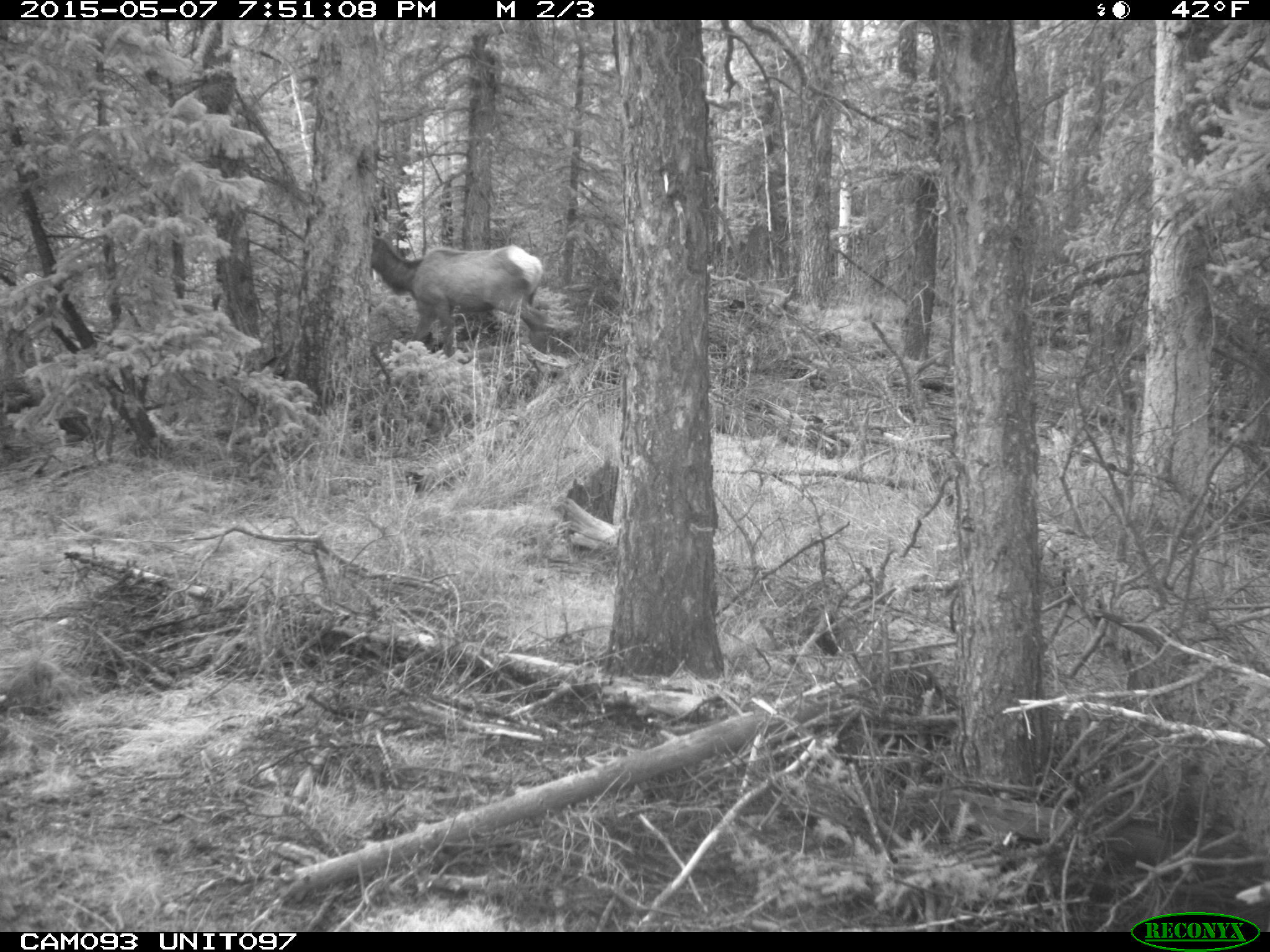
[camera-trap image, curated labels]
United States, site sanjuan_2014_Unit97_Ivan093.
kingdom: Animalia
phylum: Chordata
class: Mammalia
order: Artiodactyla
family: Cervidae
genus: Cervus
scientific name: Cervus elaphus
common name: red deer